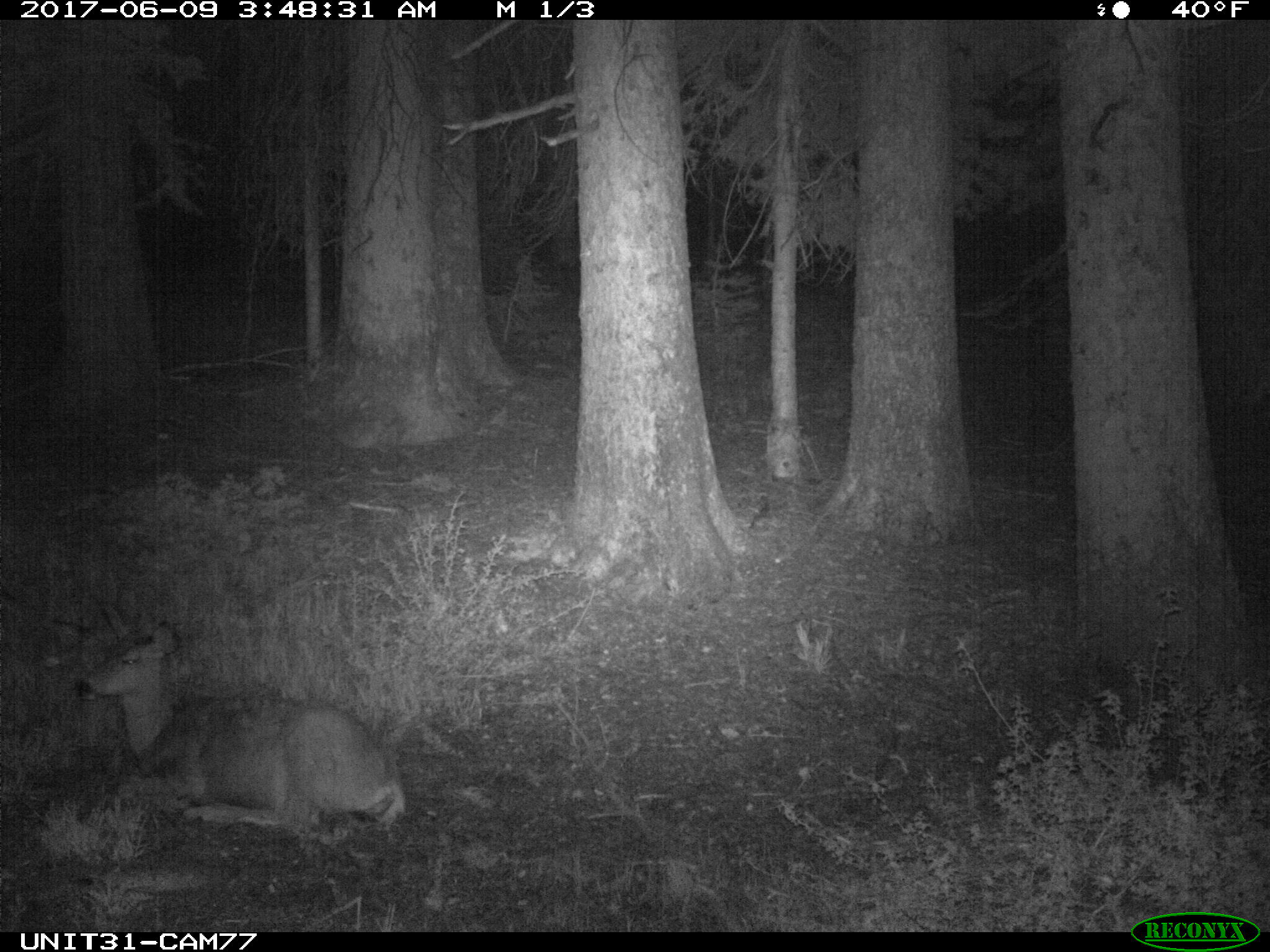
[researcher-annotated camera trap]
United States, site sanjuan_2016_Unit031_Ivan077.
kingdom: Animalia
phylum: Chordata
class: Mammalia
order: Artiodactyla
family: Cervidae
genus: Odocoileus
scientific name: Odocoileus hemionus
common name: mule deer